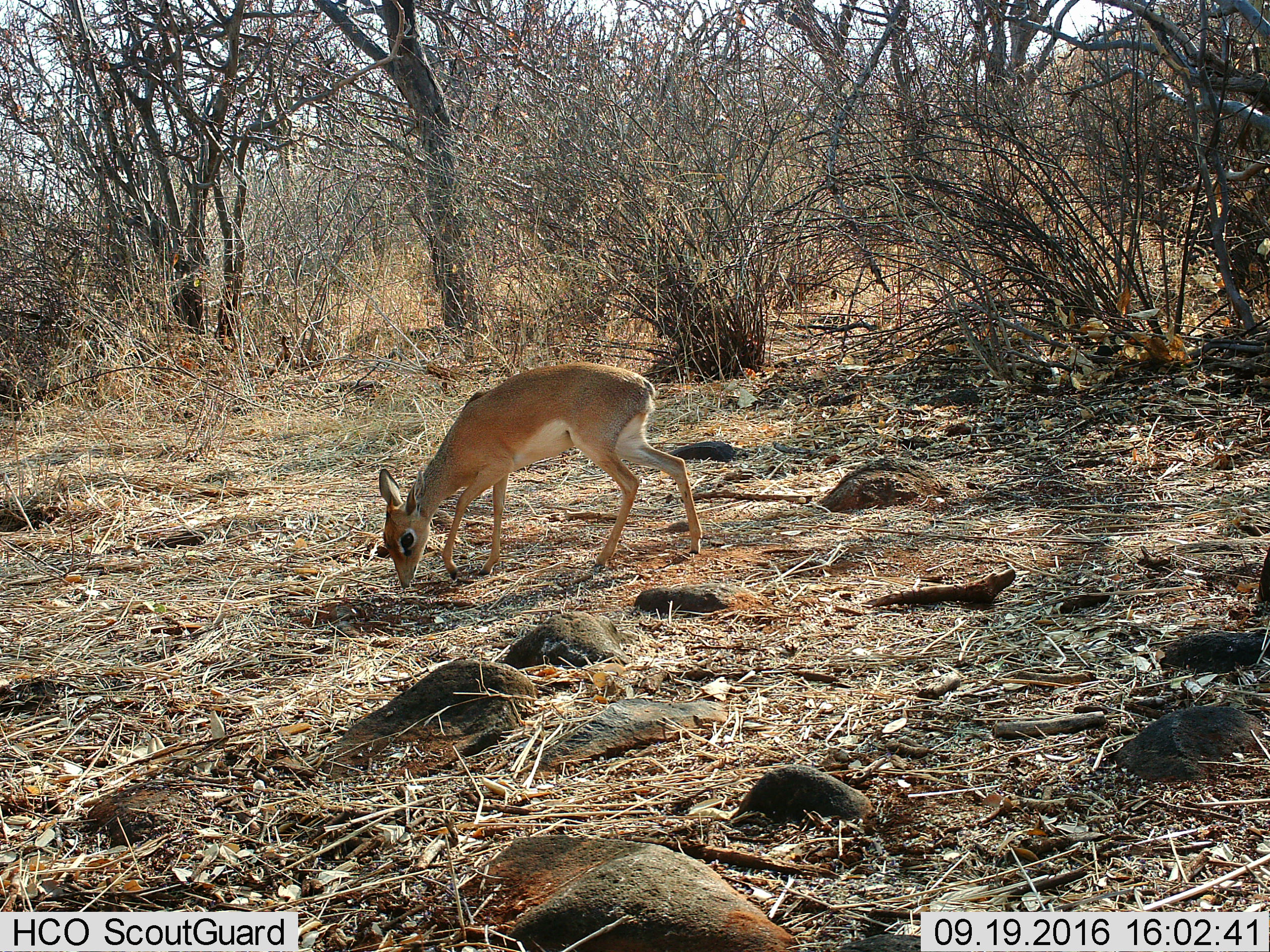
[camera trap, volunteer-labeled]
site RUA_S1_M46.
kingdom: Animalia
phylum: Chordata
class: Mammalia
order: Artiodactyla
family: Bovidae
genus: Madoqua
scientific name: Madoqua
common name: dik-dik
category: dikdik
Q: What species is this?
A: Dikdik (dik-dik) (Madoqua).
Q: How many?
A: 1.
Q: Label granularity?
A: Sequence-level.